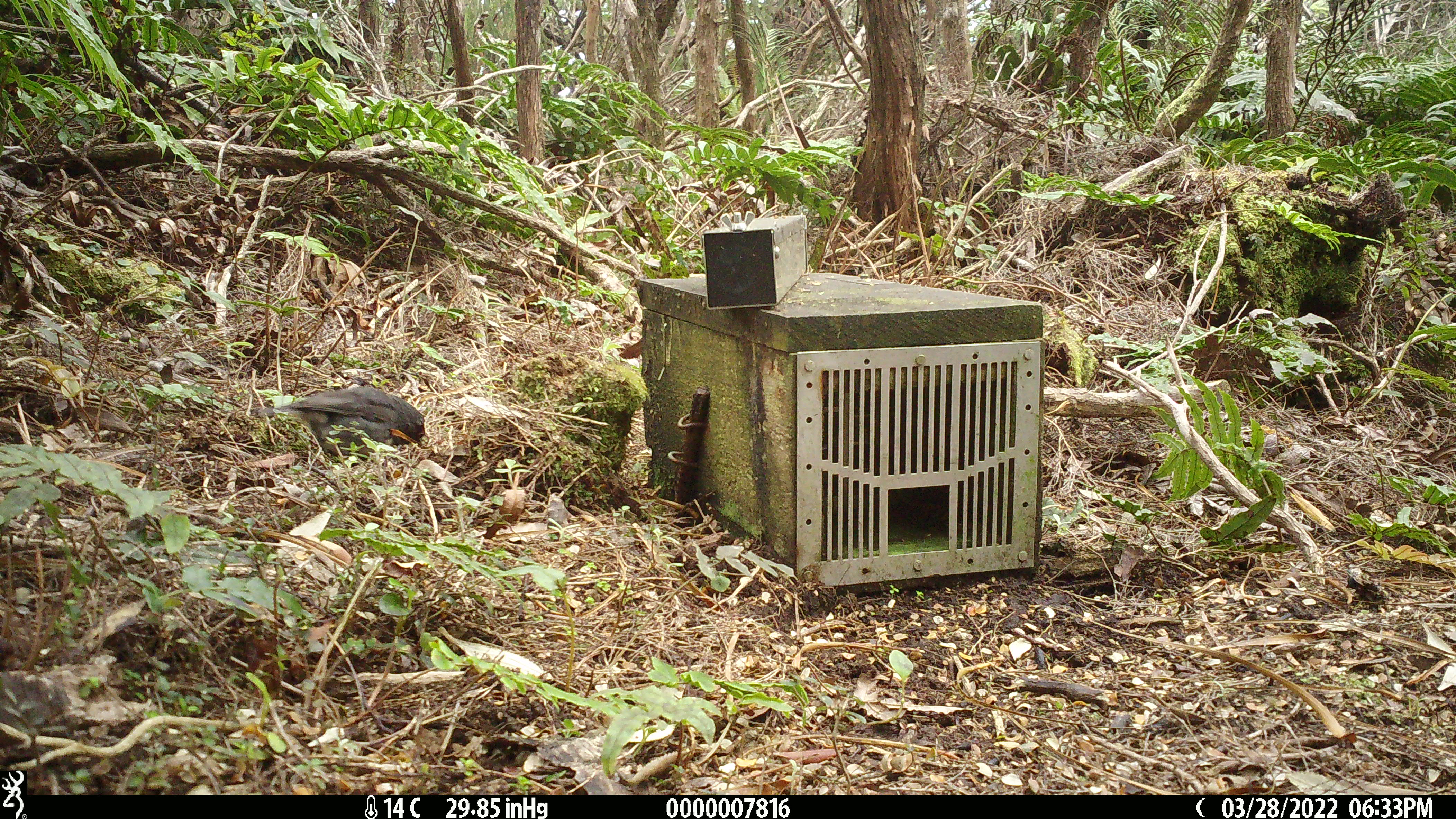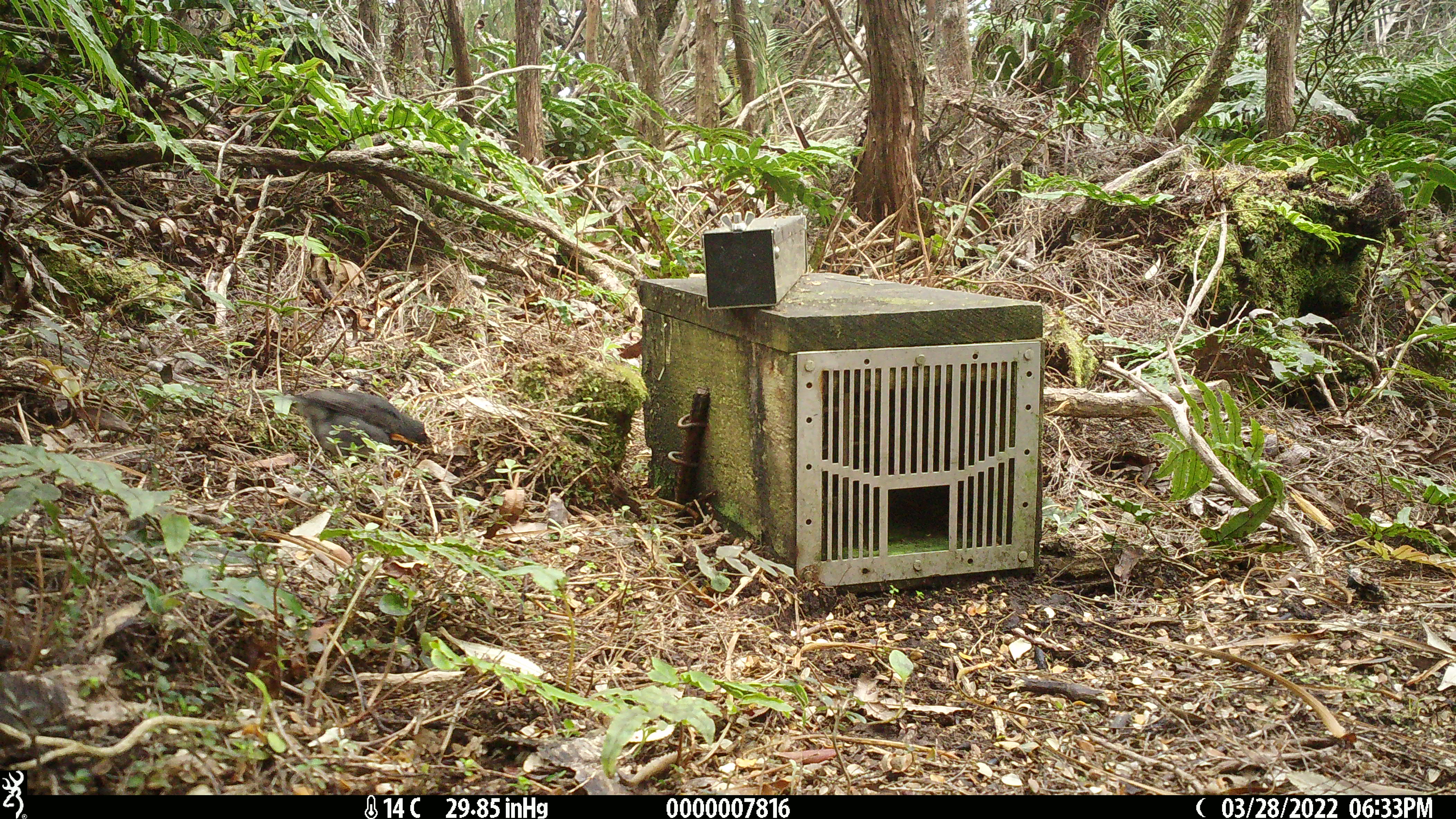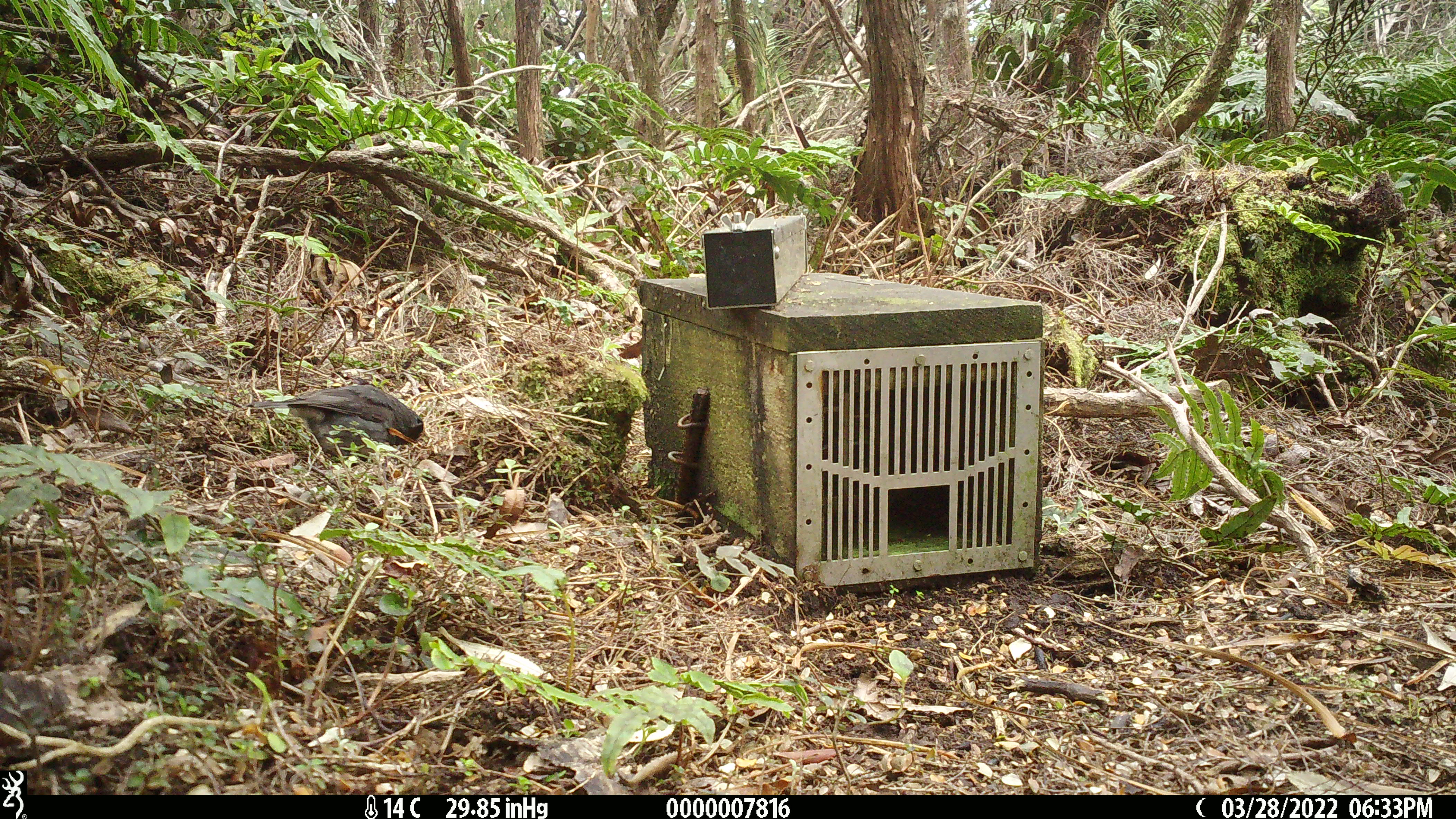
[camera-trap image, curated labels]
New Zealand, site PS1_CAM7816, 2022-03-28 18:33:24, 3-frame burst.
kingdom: Animalia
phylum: Chordata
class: Aves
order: Passeriformes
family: Petroicidae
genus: Petroica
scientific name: Petroica australis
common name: new zealand robin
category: robin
Robin (new zealand robin) (Petroica australis).